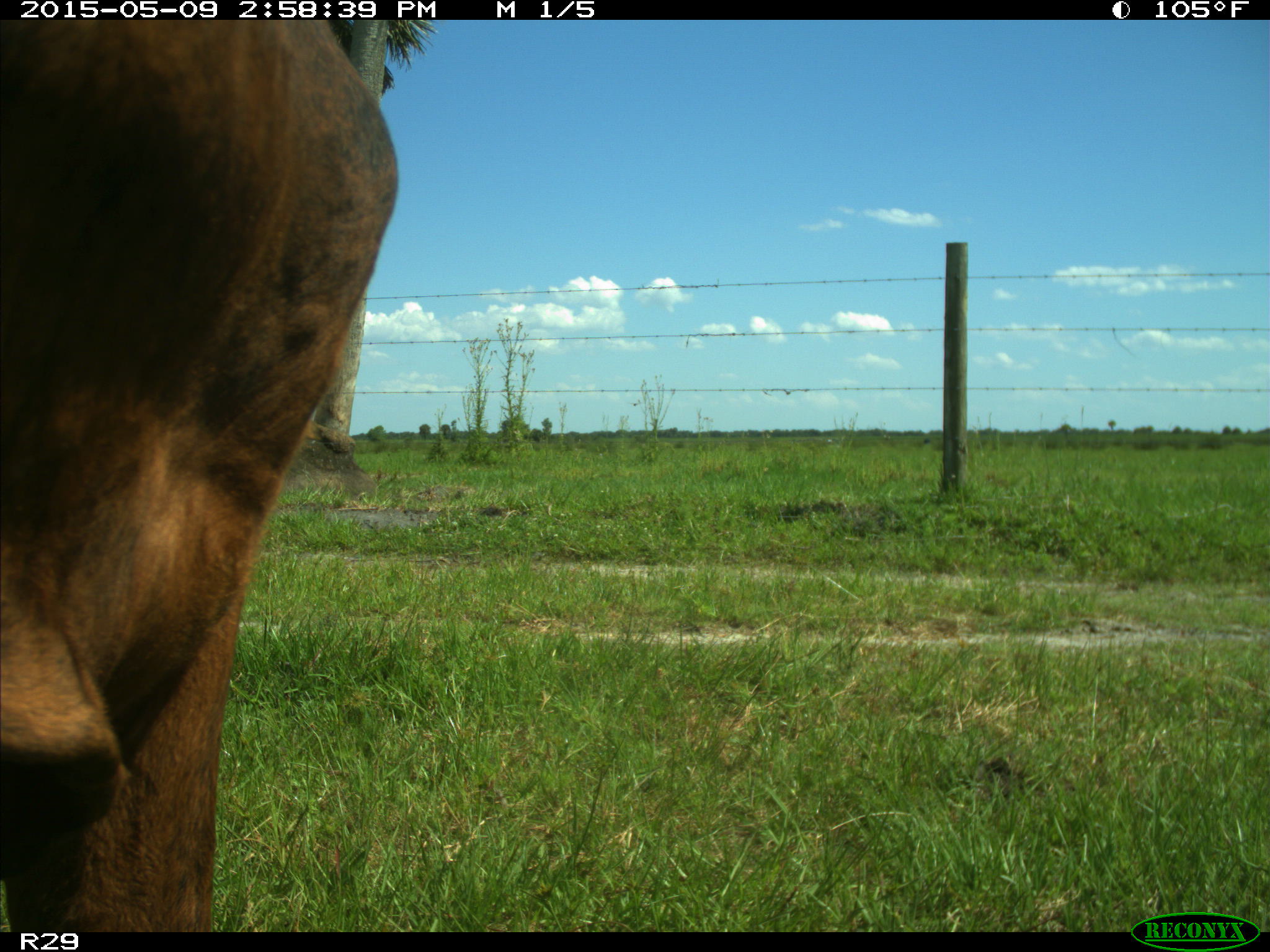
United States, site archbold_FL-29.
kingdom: Animalia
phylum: Chordata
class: Mammalia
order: Artiodactyla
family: Bovidae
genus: Bos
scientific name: Bos taurus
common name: domestic cow